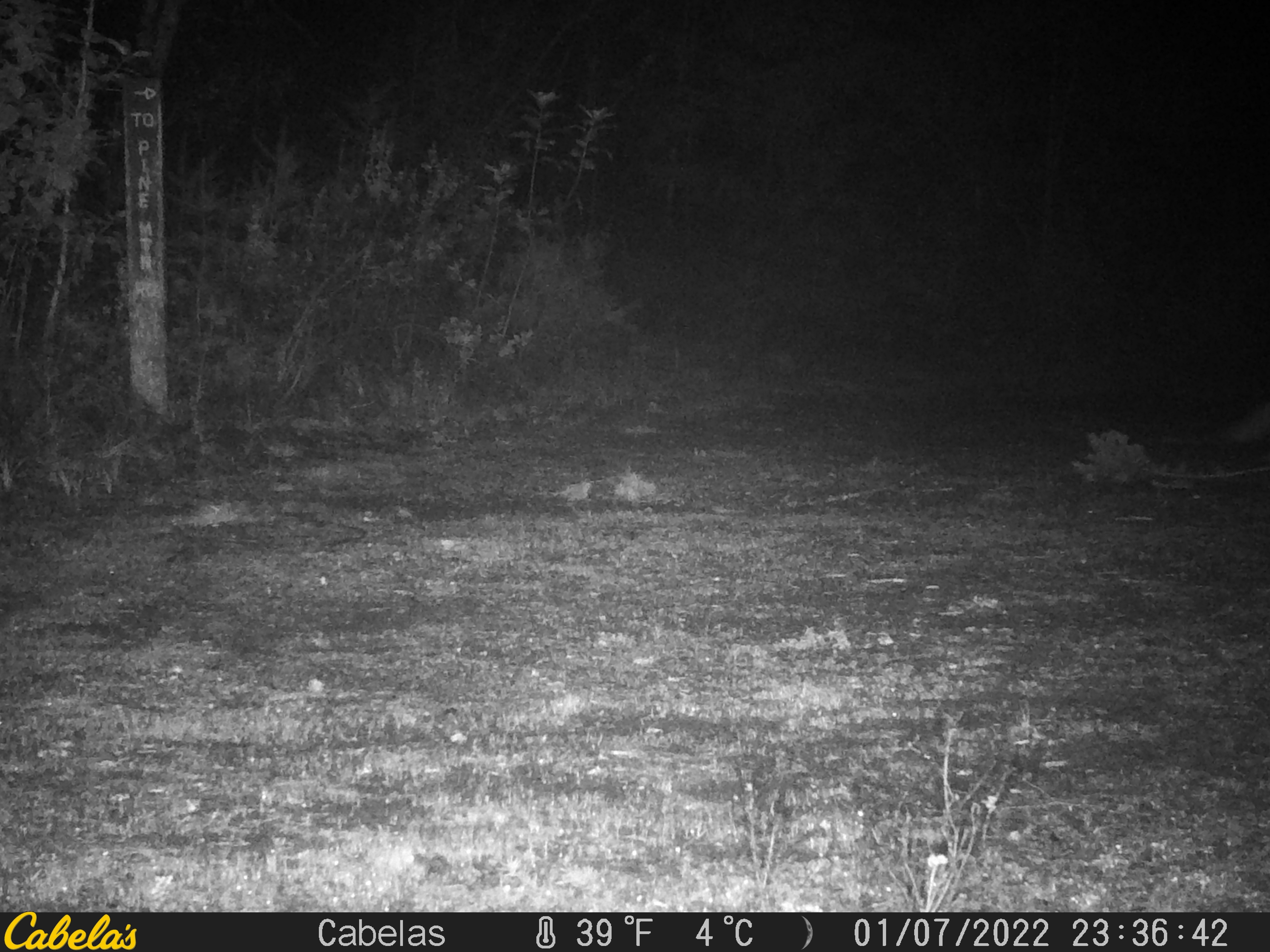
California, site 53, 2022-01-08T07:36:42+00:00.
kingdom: Animalia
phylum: Chordata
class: Mammalia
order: Carnivora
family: Canidae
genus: Urocyon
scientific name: Urocyon cinereoargenteus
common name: gray fox